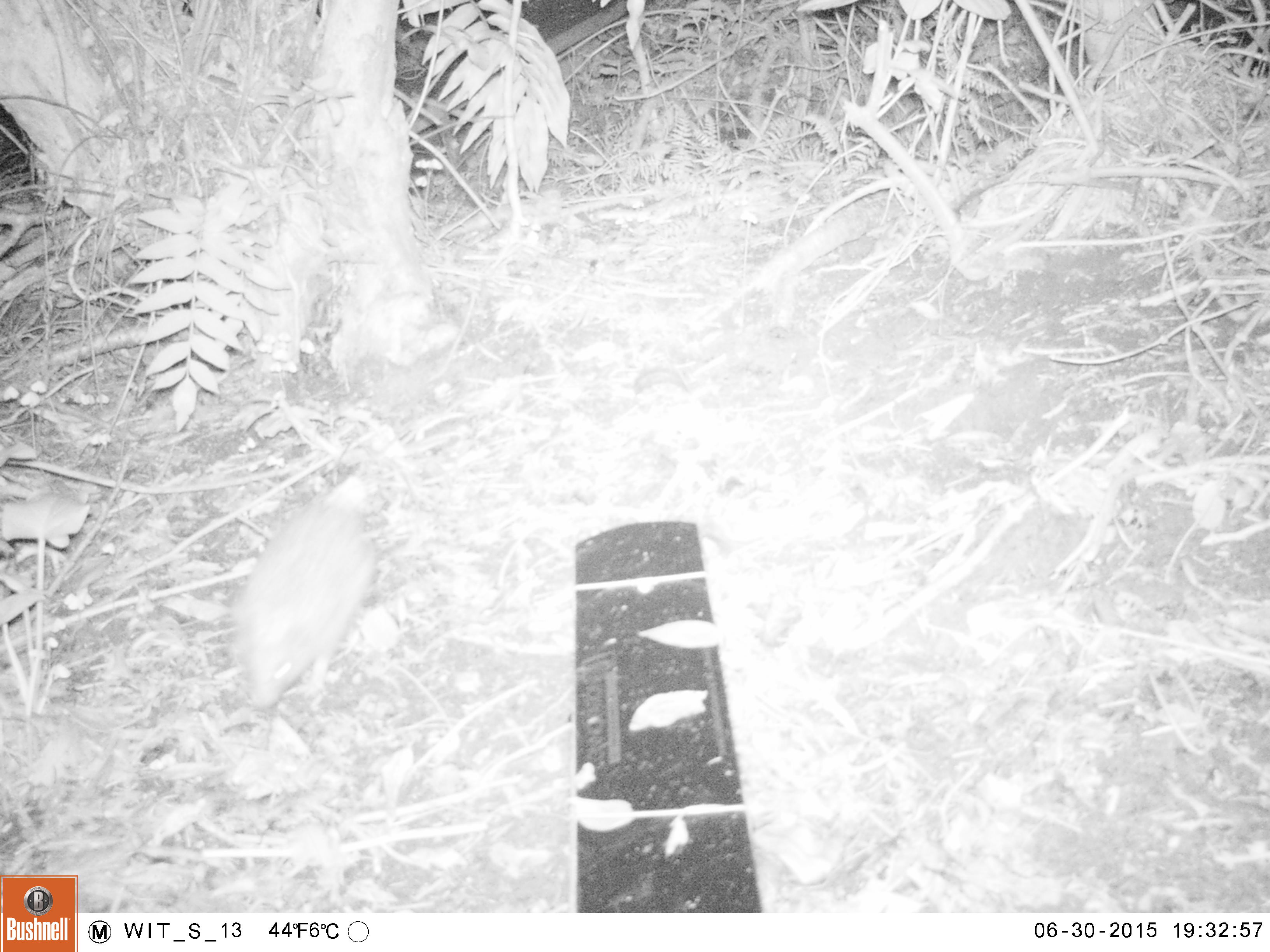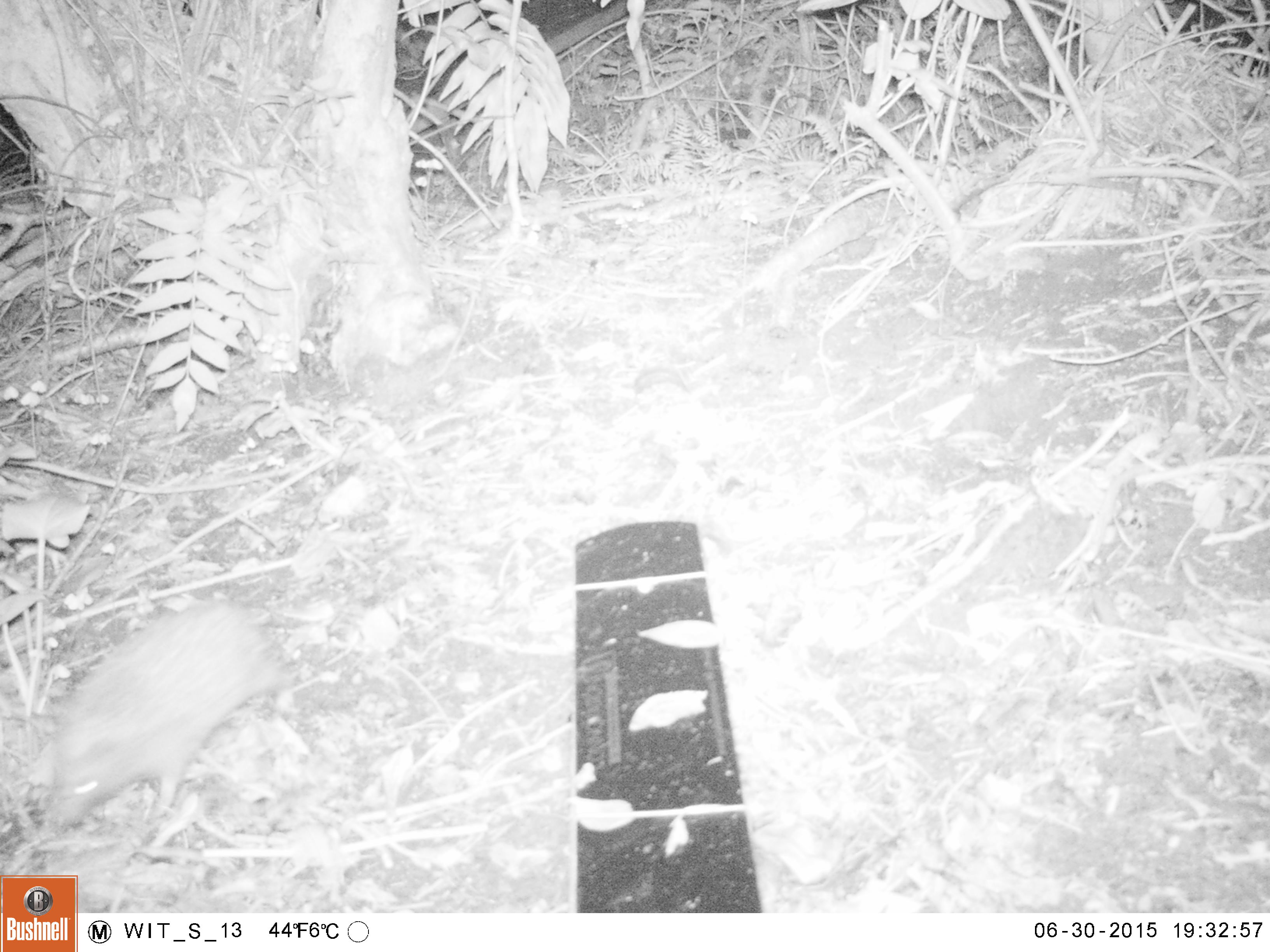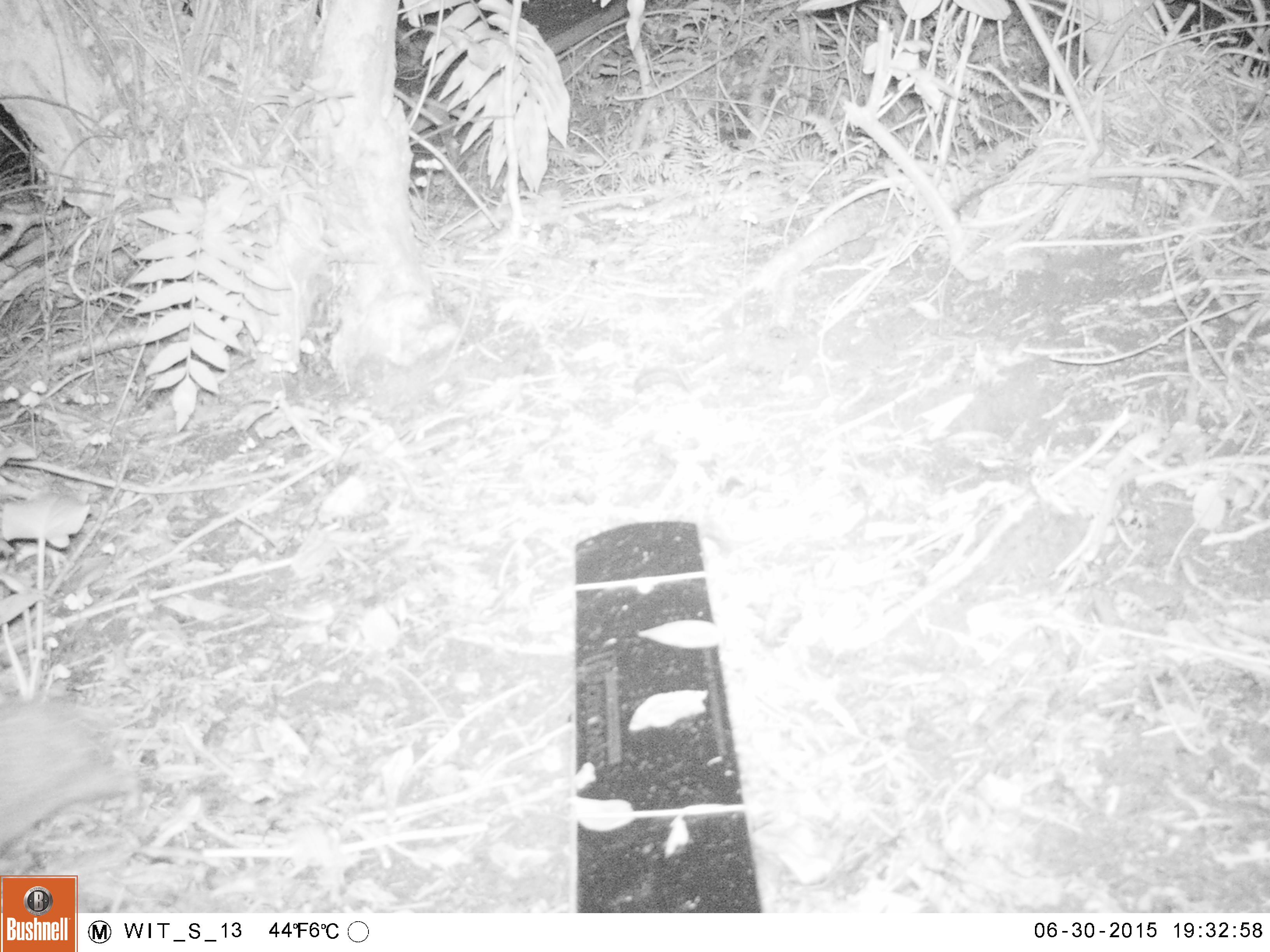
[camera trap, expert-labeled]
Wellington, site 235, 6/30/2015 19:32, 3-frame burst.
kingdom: Animalia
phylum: Chordata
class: Mammalia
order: Eulipotyphla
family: Erinaceidae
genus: Erinaceus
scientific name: Erinaceus europaeus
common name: hedgehog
Hedgehog (Erinaceus europaeus).